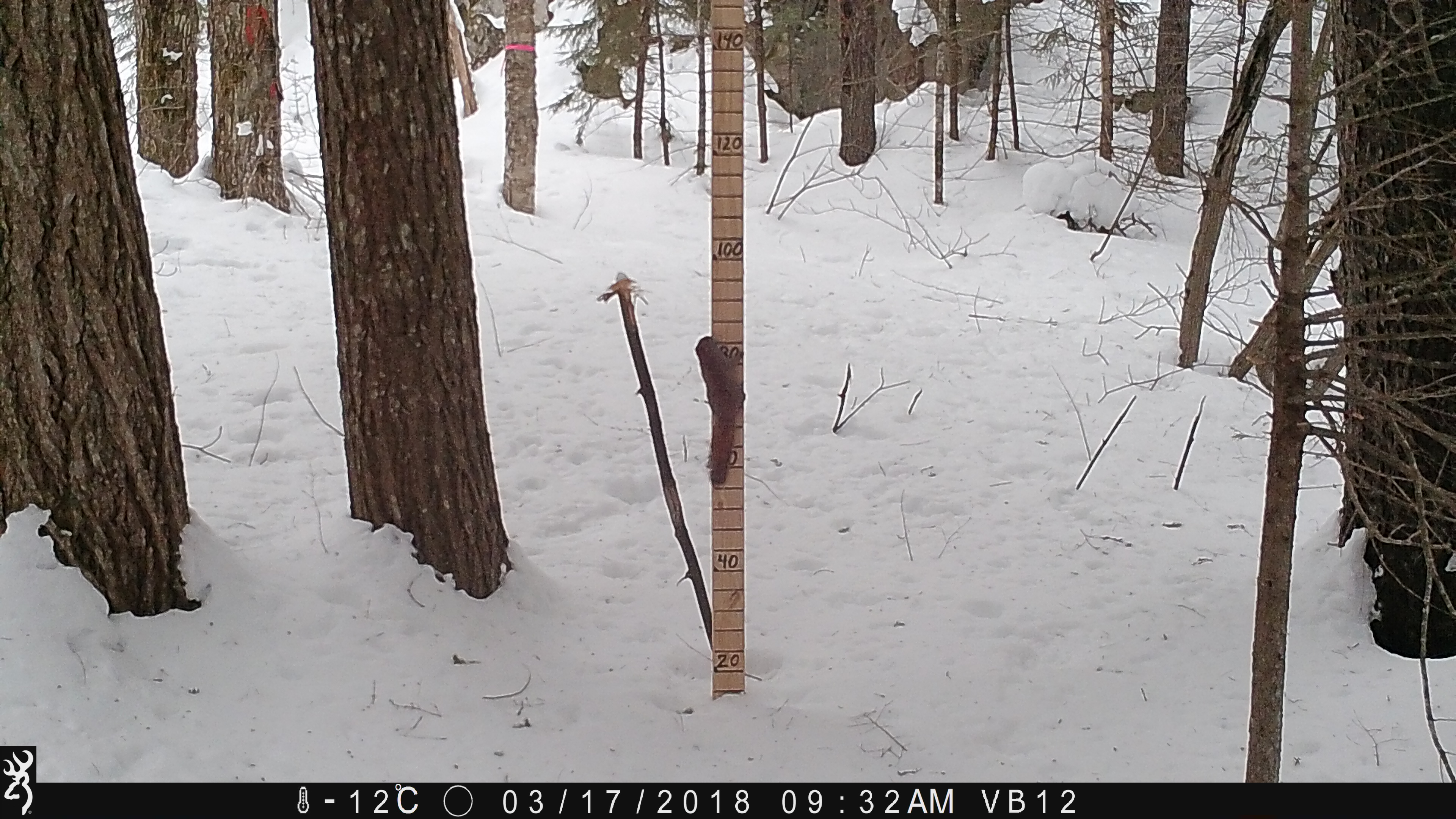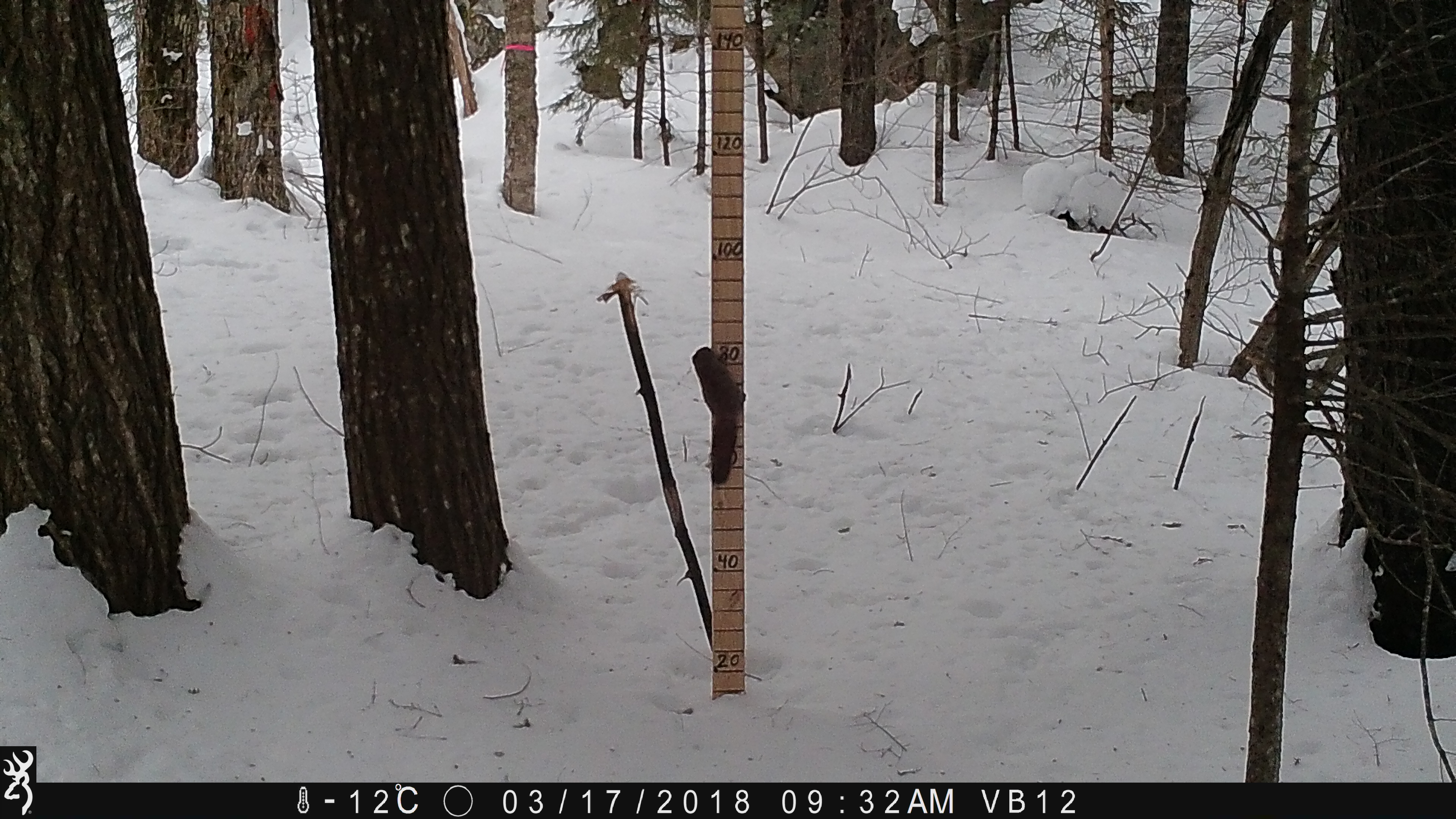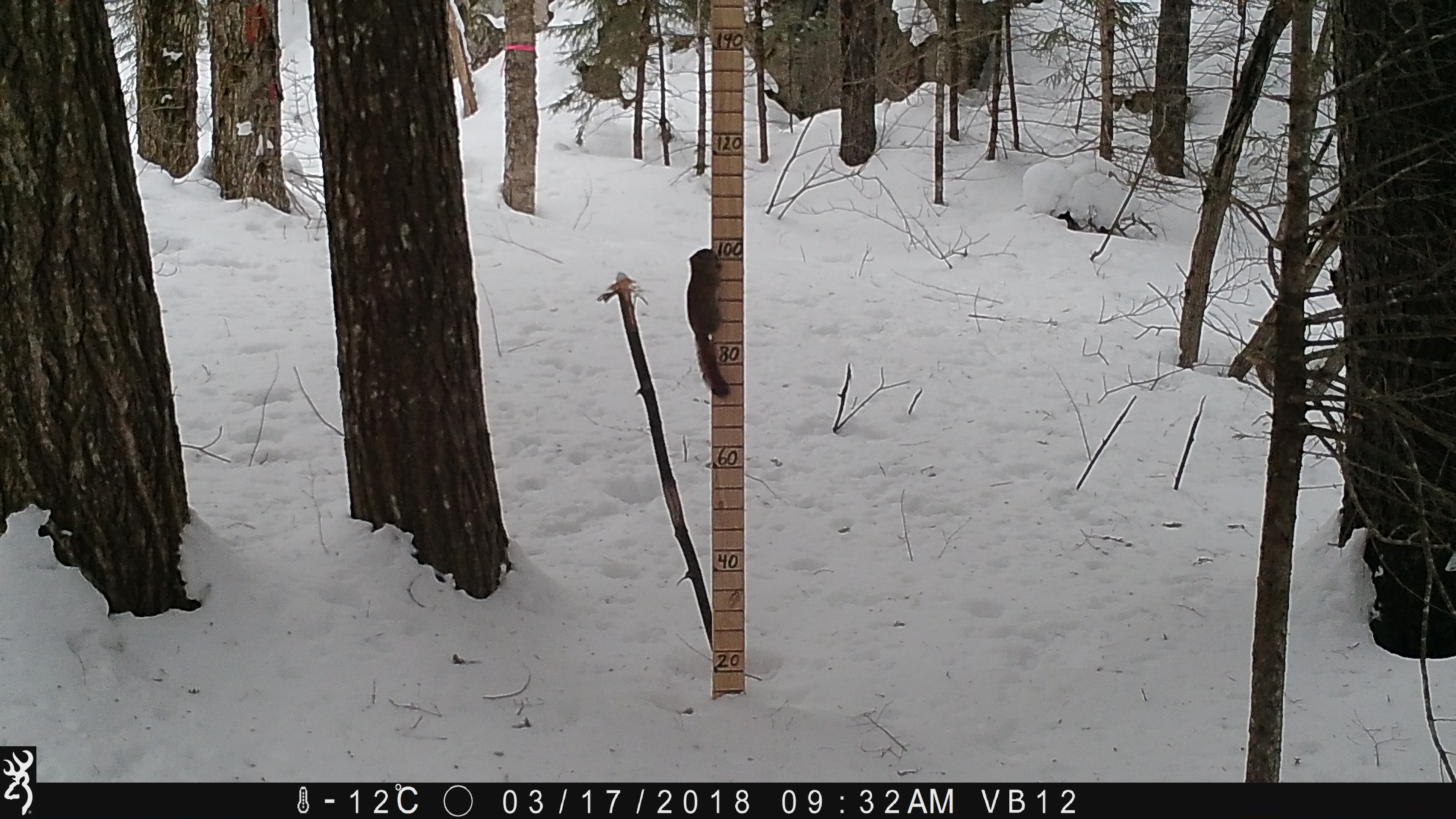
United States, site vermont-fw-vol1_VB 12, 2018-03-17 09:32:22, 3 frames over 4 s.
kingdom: Animalia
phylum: Chordata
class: Mammalia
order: Rodentia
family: Sciuridae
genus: Tamiasciurus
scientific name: Tamiasciurus hudsonicus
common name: red squirrel